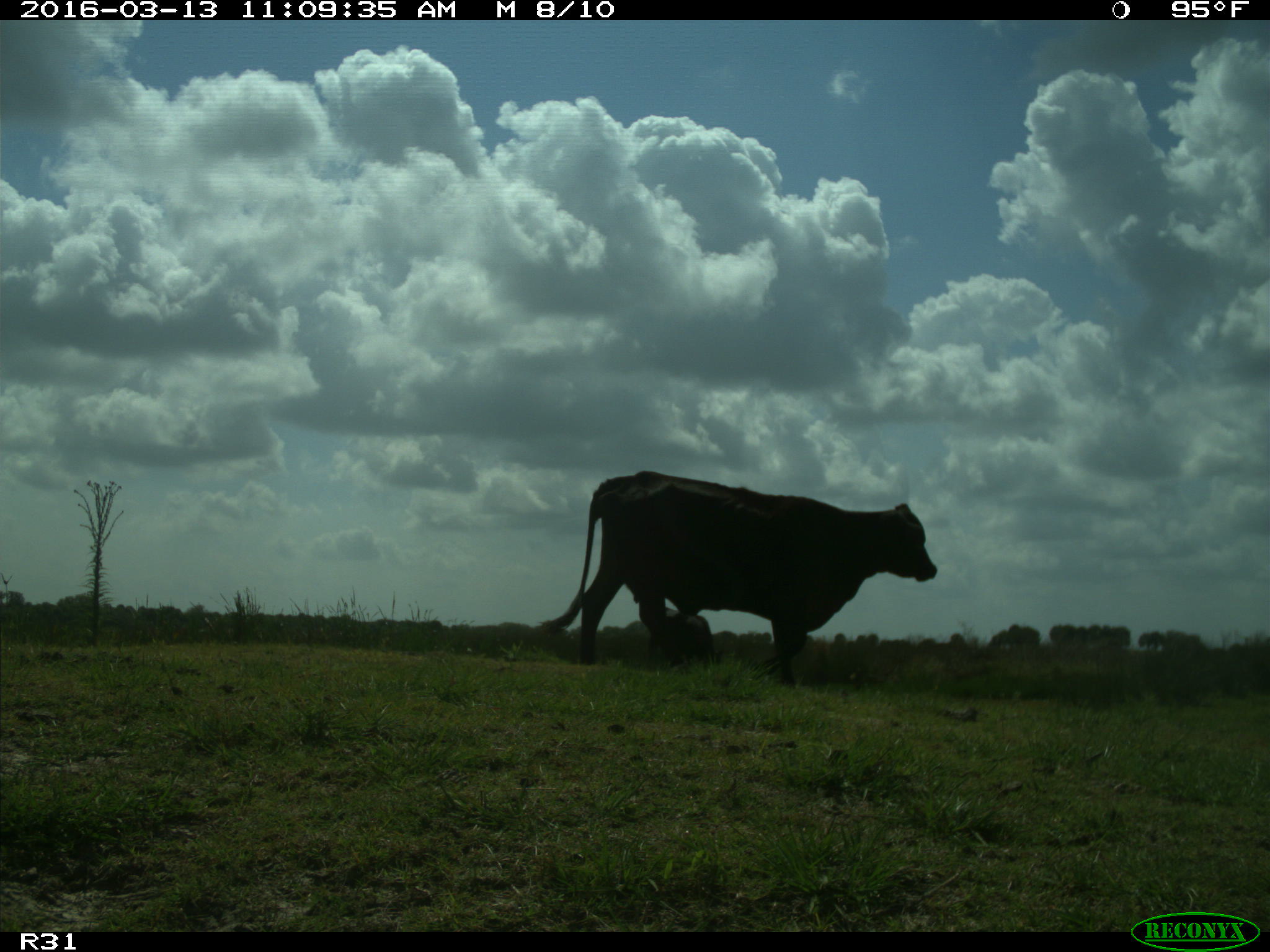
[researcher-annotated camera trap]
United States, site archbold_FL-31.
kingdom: Animalia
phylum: Chordata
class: Mammalia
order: Artiodactyla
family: Bovidae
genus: Bos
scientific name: Bos taurus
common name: domestic cow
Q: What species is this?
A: Bos taurus (domestic cow).